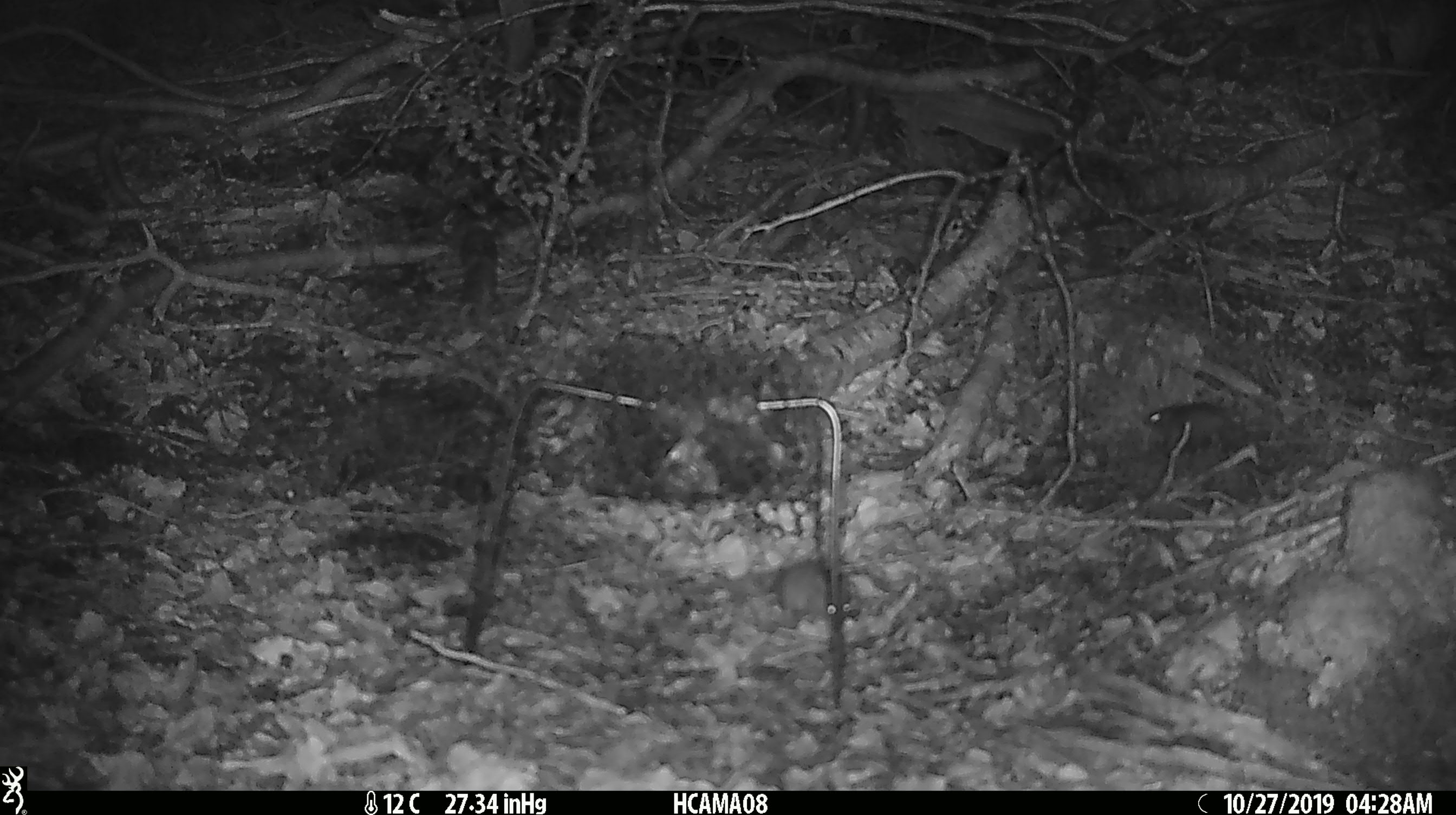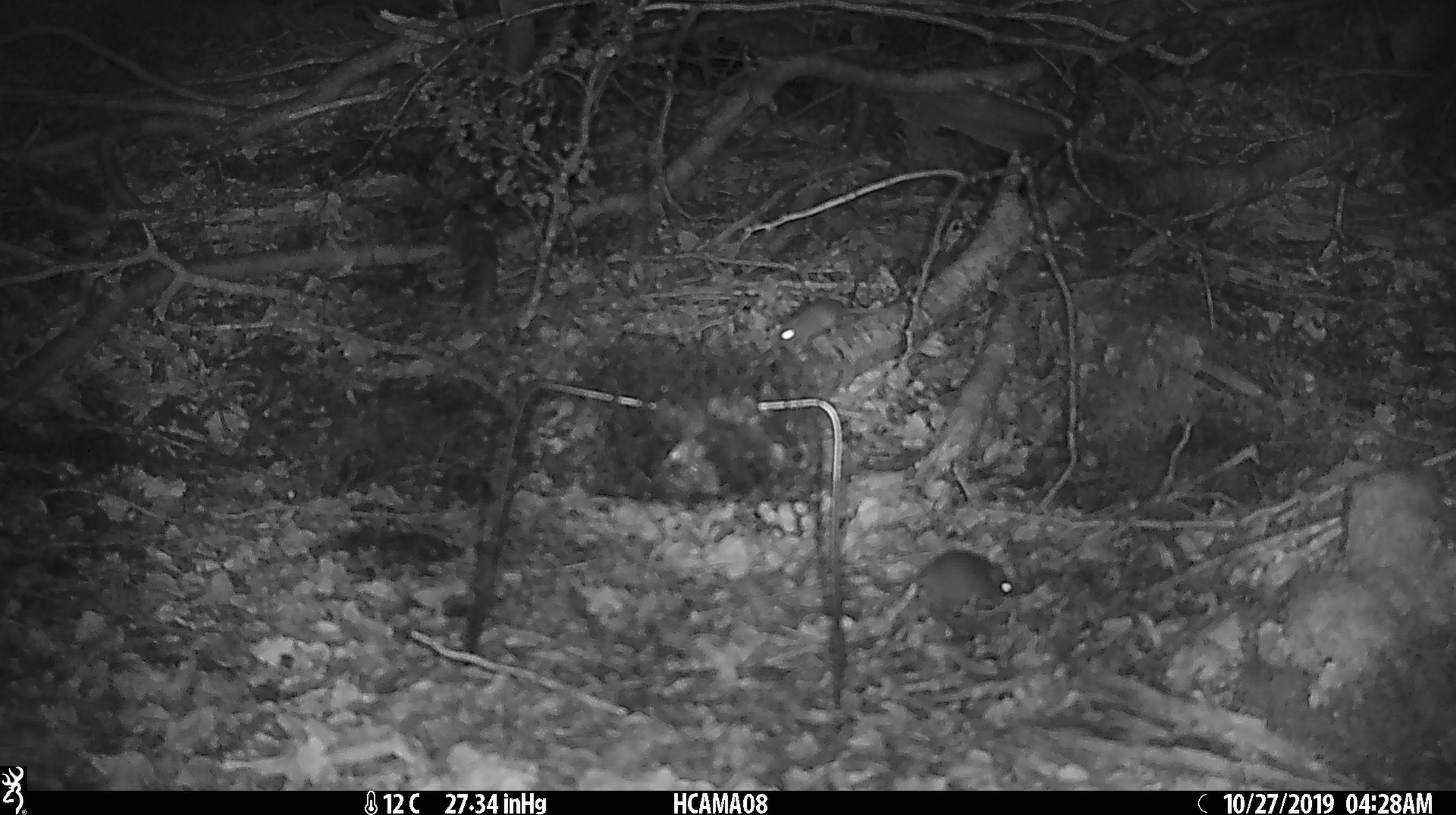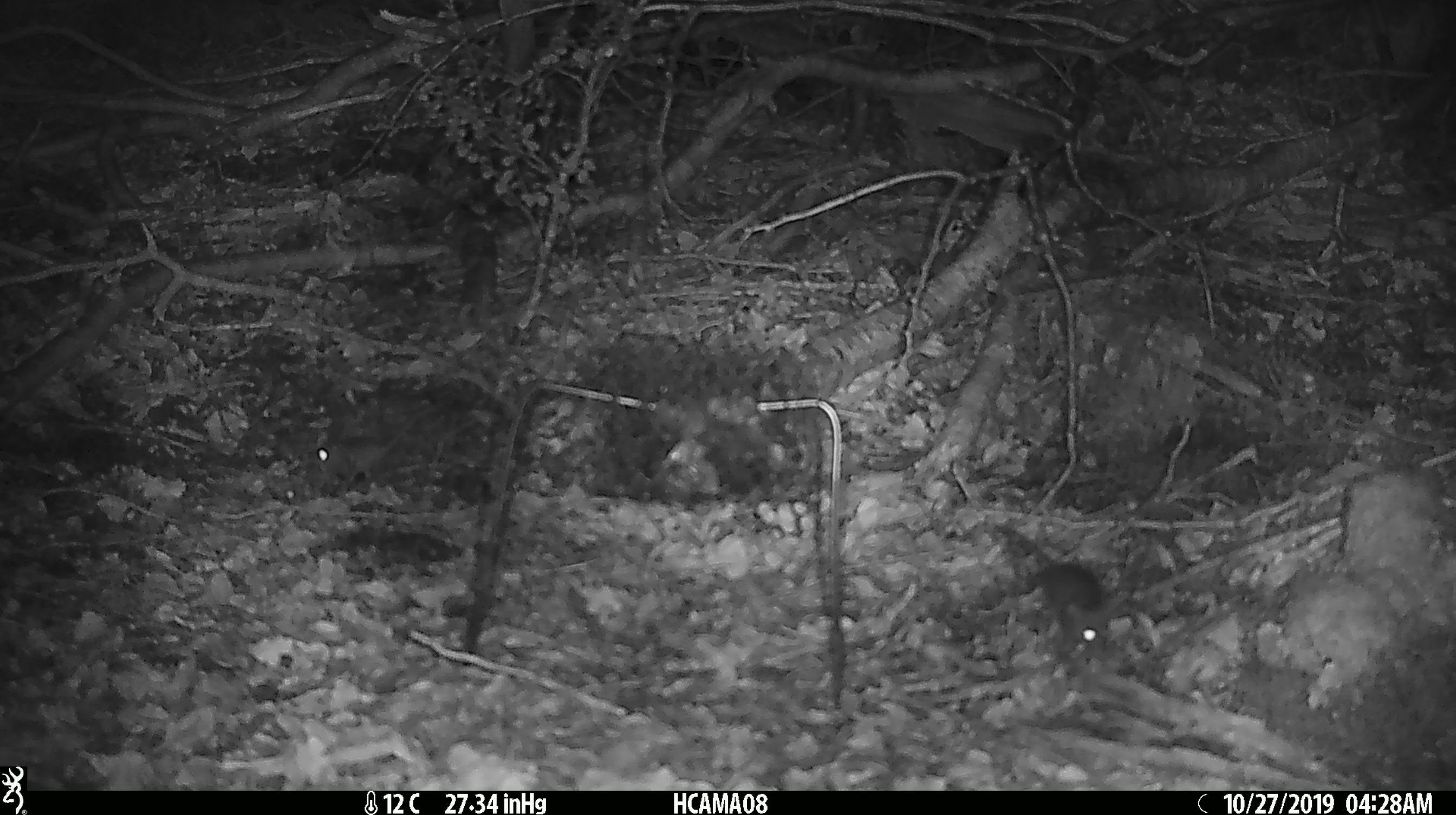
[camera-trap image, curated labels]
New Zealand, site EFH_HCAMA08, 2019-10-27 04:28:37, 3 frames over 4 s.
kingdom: Animalia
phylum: Chordata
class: Mammalia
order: Rodentia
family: Muridae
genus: Mus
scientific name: Mus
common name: mouse